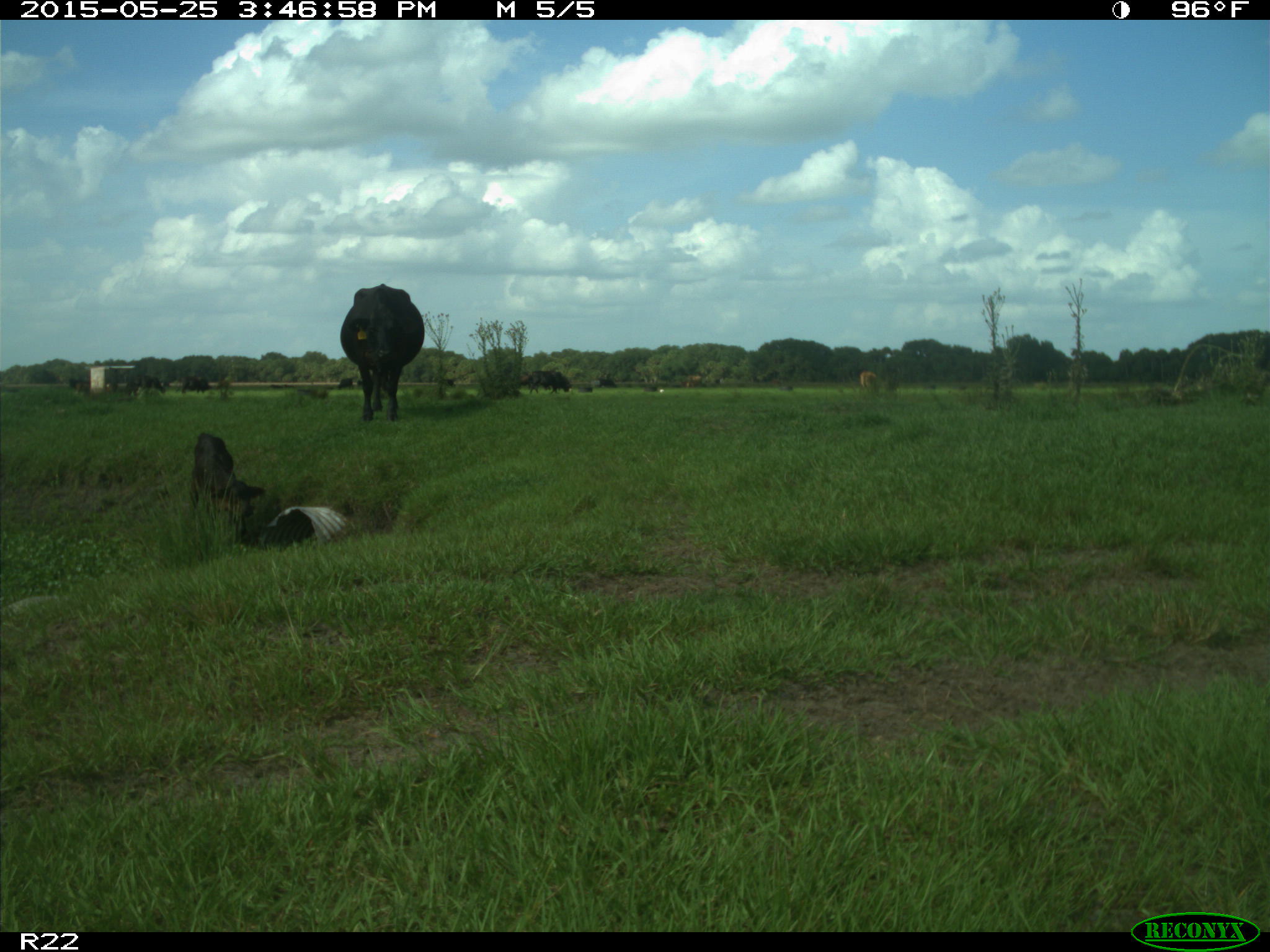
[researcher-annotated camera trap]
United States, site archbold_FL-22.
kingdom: Animalia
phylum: Chordata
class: Mammalia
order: Artiodactyla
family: Bovidae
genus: Bos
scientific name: Bos taurus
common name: domestic cow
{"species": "Bos taurus (domestic cow)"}